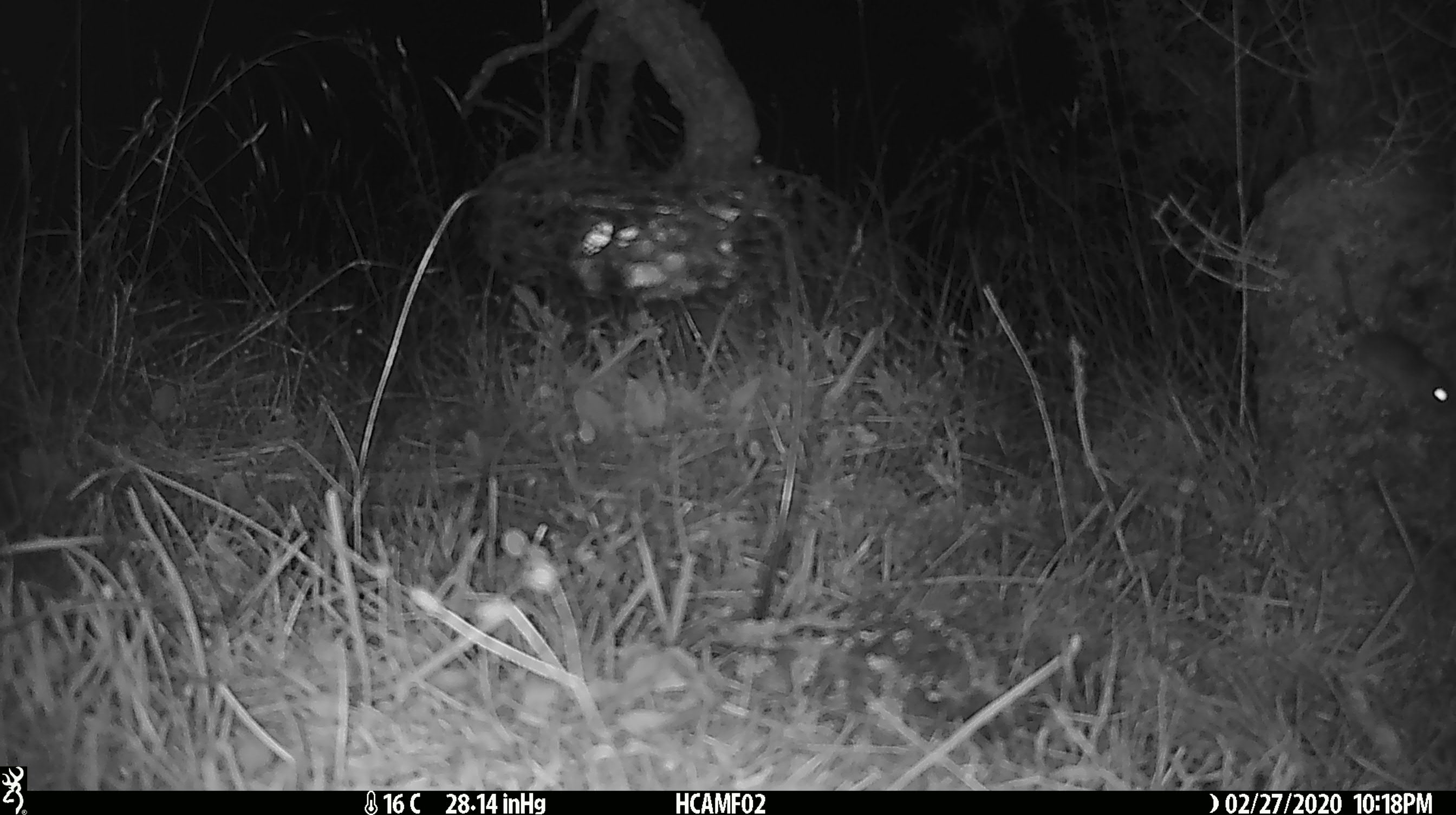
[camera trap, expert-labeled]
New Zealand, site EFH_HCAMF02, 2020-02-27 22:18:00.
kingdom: Animalia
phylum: Chordata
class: Mammalia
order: Rodentia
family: Muridae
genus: Mus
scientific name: Mus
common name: mouse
Mouse (Mus).